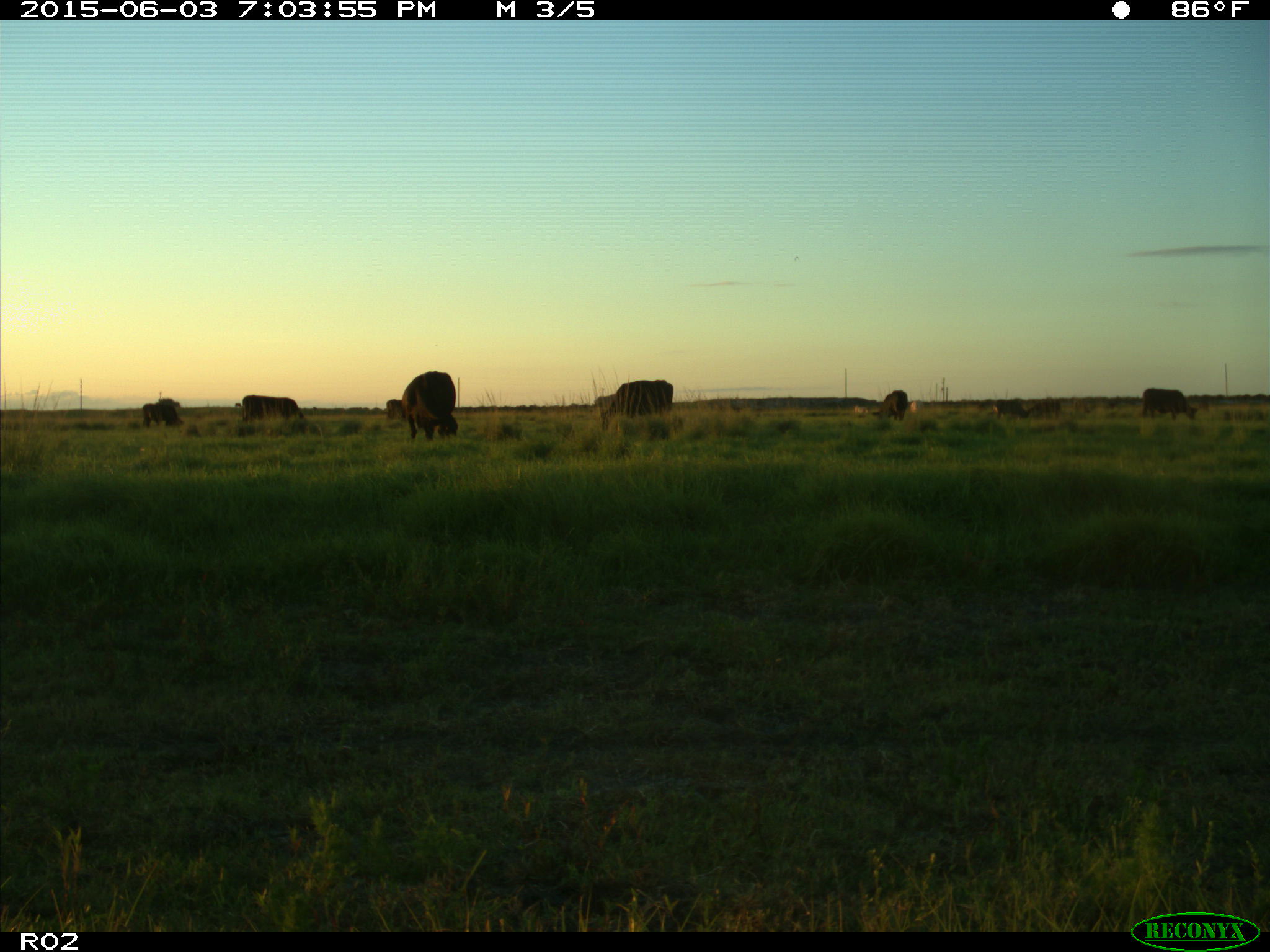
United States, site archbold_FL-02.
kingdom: Animalia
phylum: Chordata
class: Mammalia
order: Artiodactyla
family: Bovidae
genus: Bos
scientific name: Bos taurus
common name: domestic cow